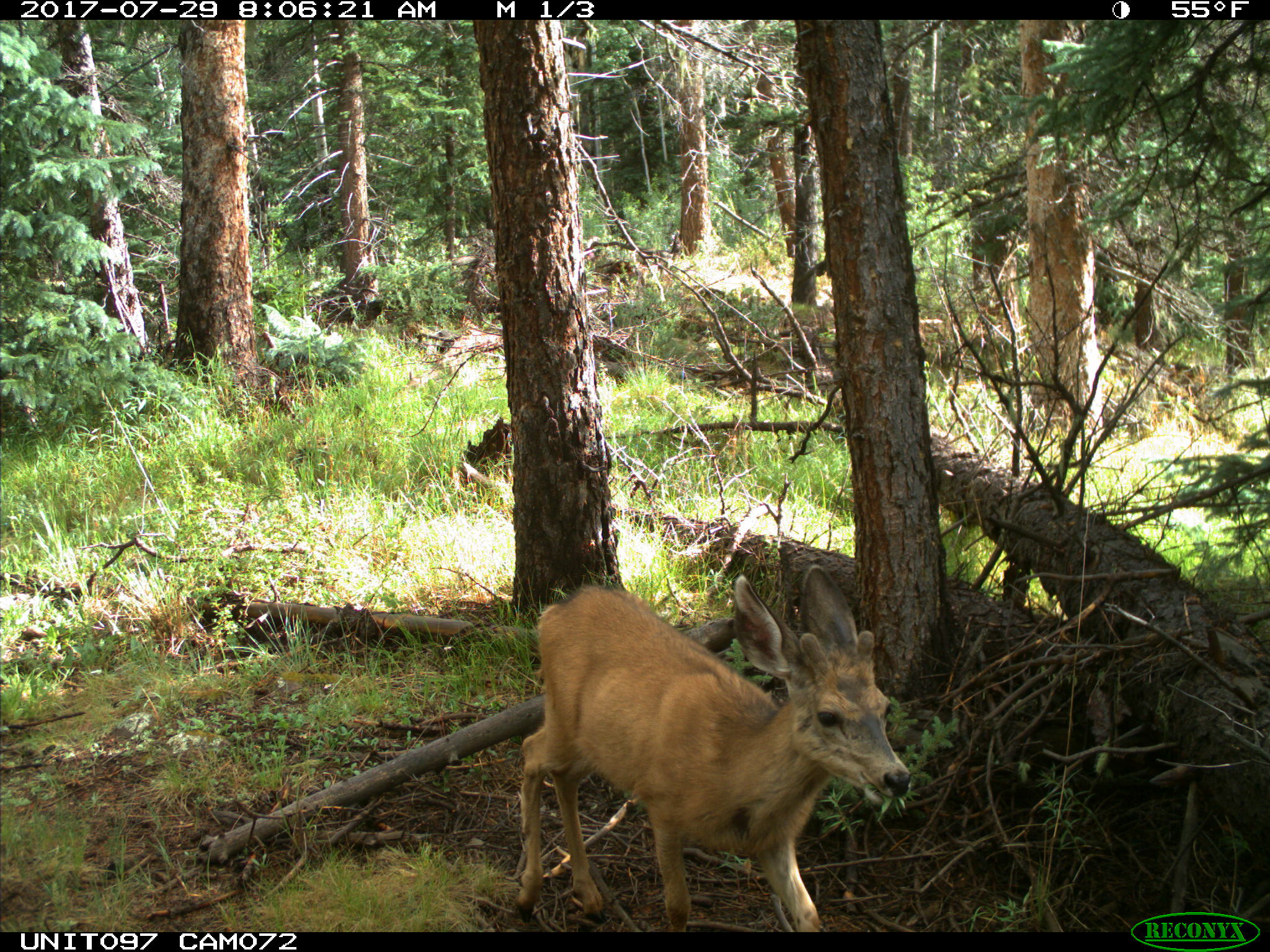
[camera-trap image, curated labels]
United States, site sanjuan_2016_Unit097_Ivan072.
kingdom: Animalia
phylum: Chordata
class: Mammalia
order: Artiodactyla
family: Cervidae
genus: Odocoileus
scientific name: Odocoileus hemionus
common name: mule deer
Odocoileus hemionus (mule deer).